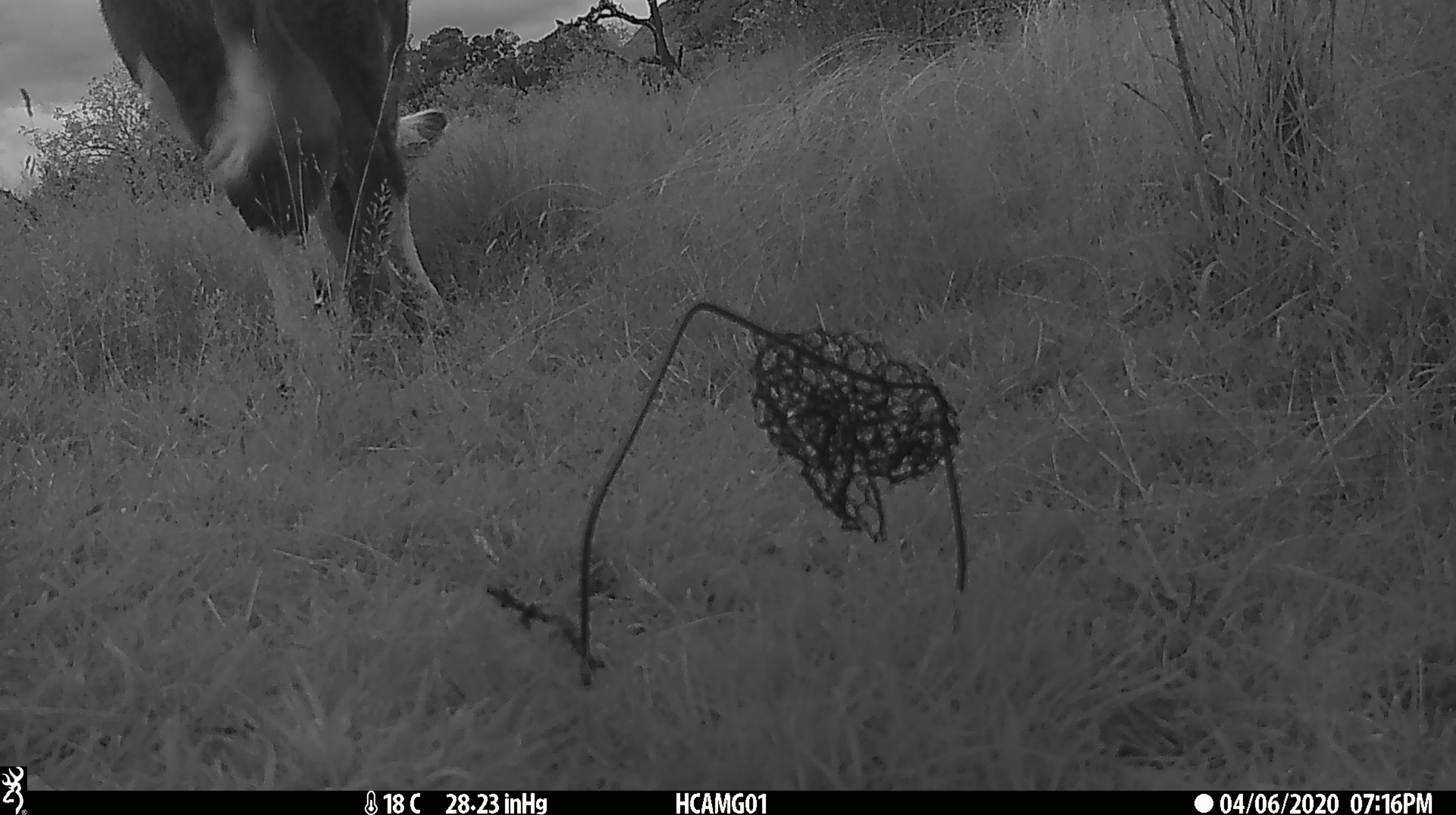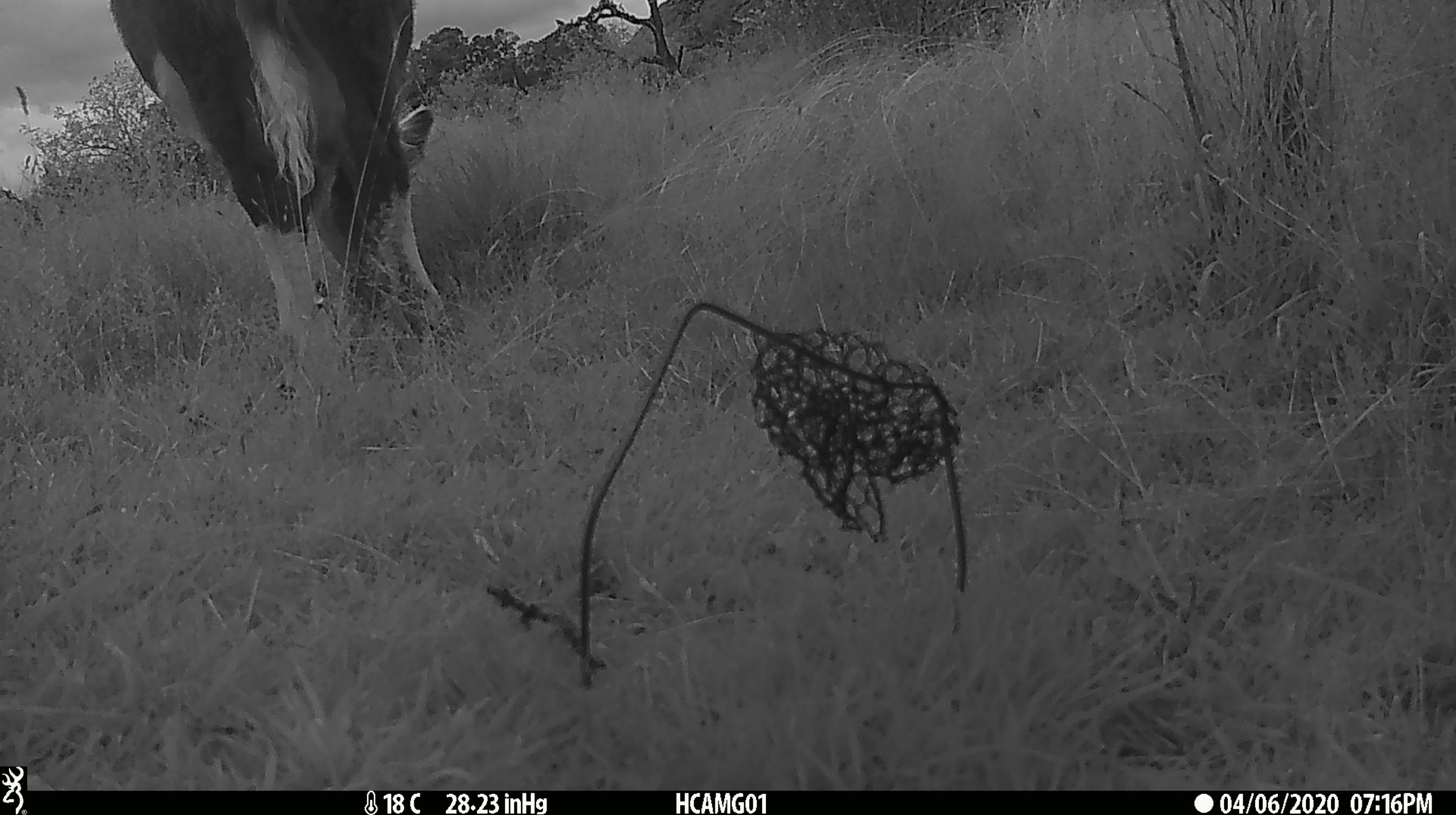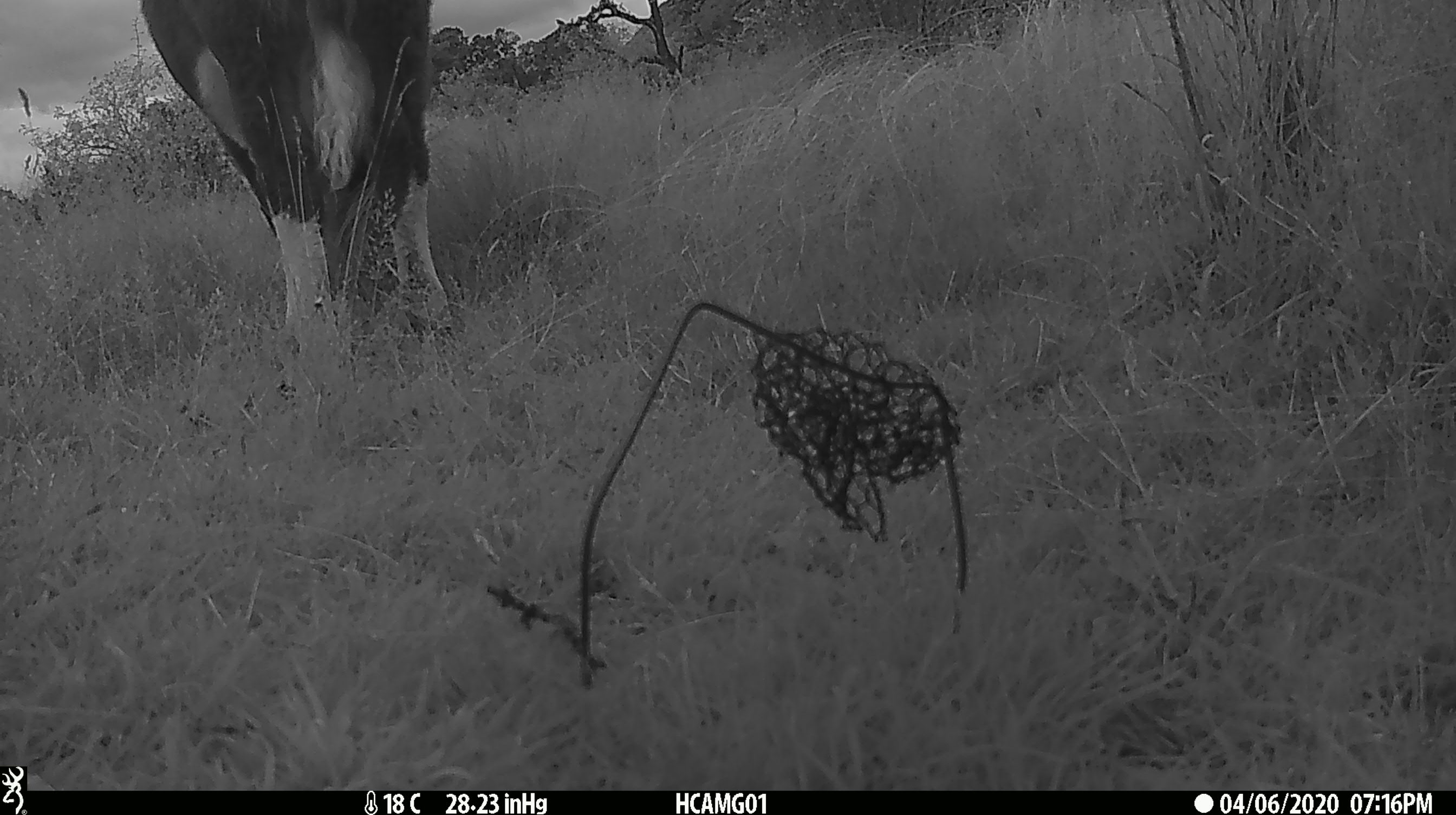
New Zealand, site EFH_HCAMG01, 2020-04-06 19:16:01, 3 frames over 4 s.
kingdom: Animalia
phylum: Chordata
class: Mammalia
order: Artiodactyla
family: Bovidae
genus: Bos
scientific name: Bos taurus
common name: domestic cow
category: cow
Cow (domestic cow) (Bos taurus).